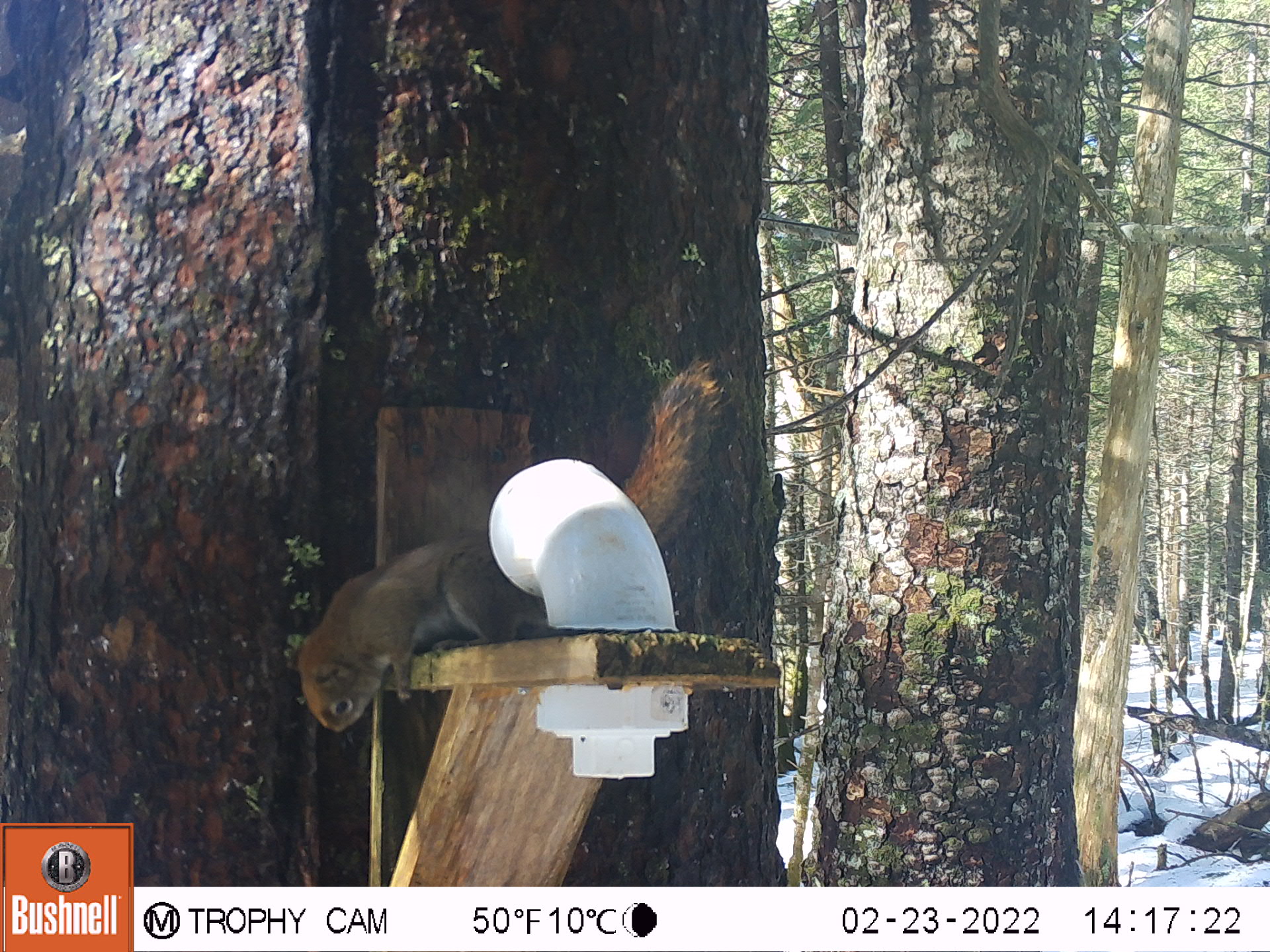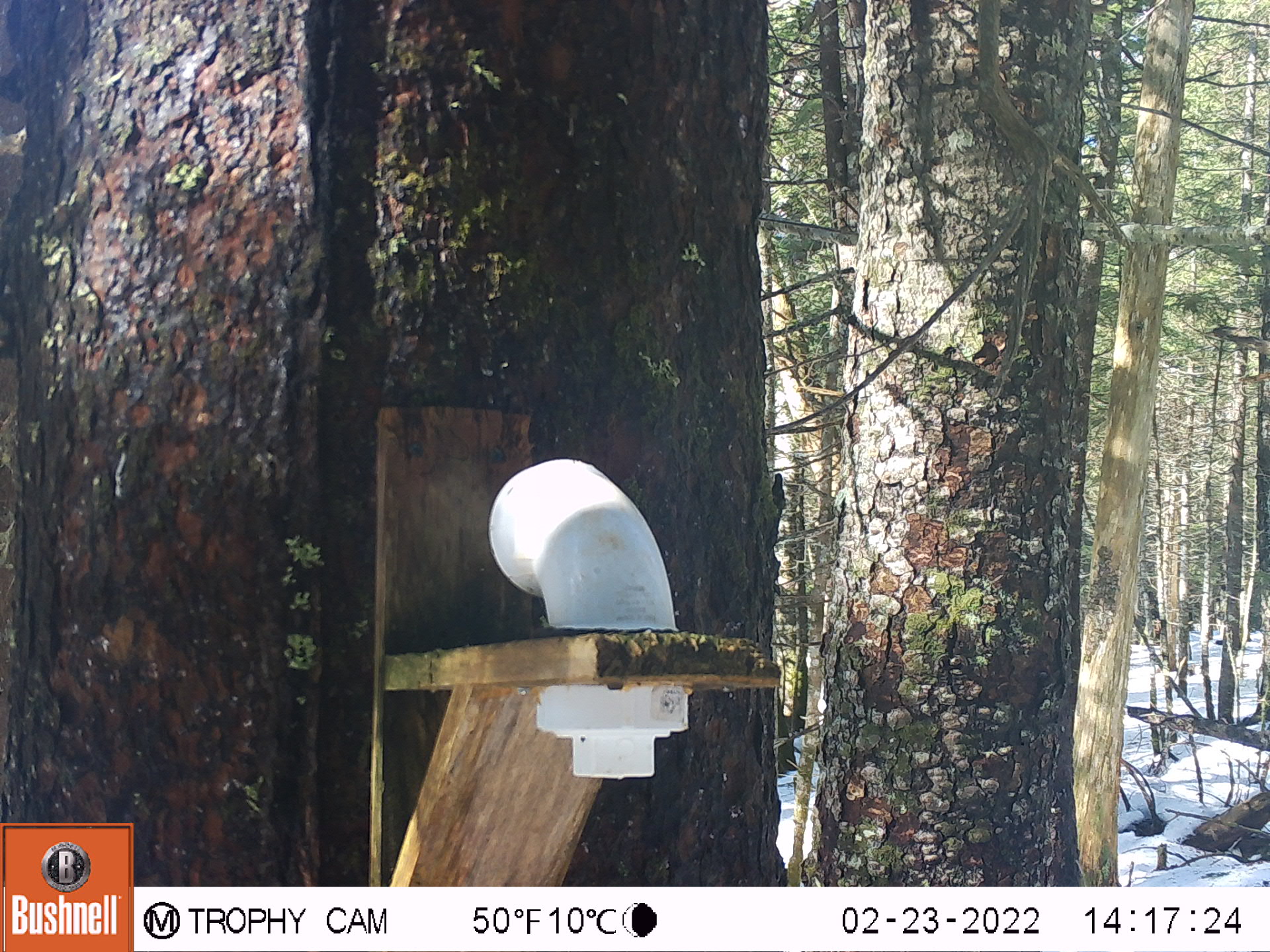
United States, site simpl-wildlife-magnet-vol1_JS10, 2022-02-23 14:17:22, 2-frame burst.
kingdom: Animalia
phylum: Chordata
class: Mammalia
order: Rodentia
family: Sciuridae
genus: Tamiasciurus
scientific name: Tamiasciurus hudsonicus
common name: red squirrel